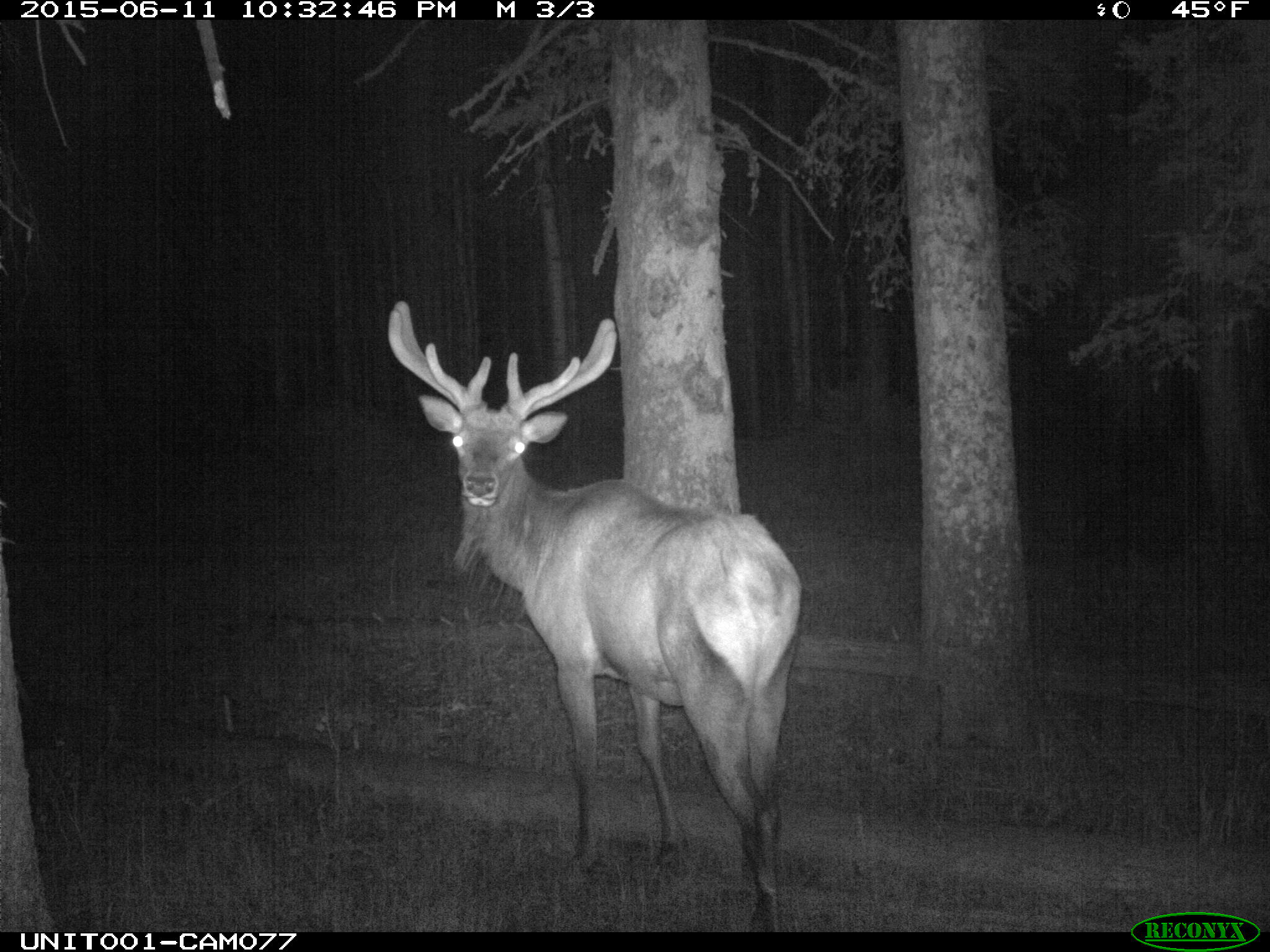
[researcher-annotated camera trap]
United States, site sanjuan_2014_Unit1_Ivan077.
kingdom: Animalia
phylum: Chordata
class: Mammalia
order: Artiodactyla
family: Cervidae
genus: Cervus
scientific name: Cervus elaphus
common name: red deer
Cervus elaphus (red deer).